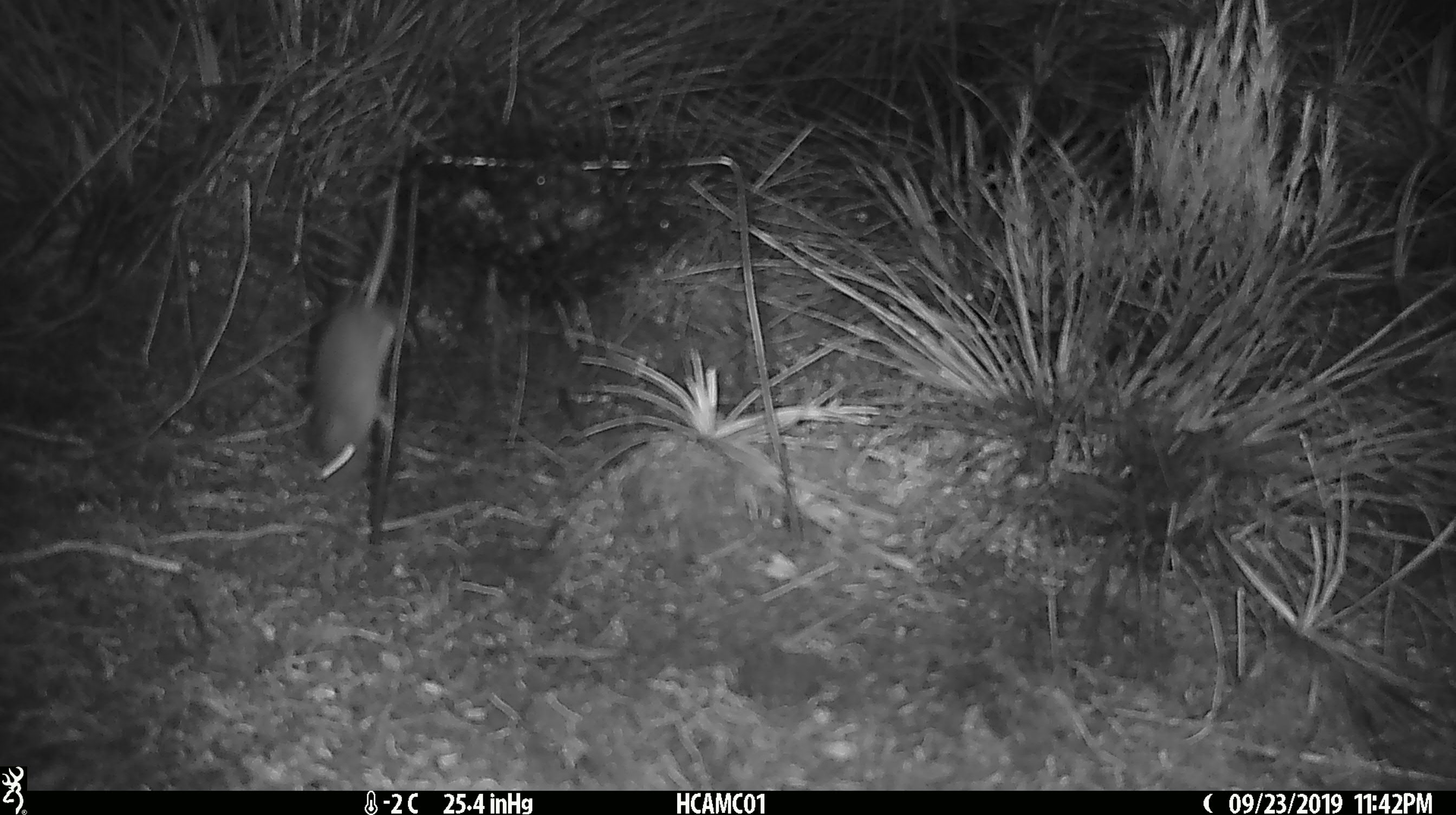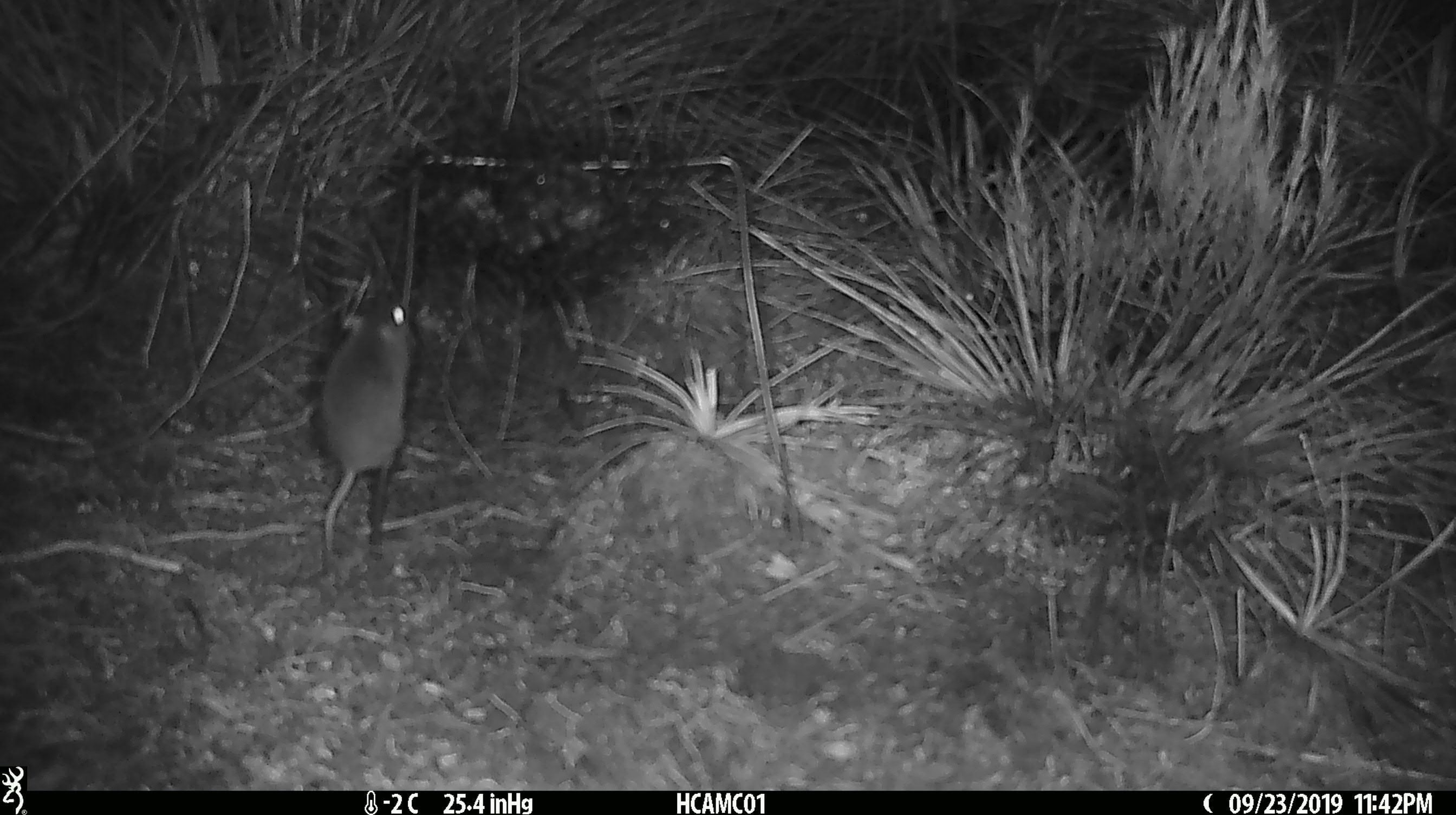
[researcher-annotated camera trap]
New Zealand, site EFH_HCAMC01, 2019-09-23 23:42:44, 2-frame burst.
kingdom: Animalia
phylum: Chordata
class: Mammalia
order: Rodentia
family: Muridae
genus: Mus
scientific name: Mus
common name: mouse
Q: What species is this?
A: Mouse (Mus).